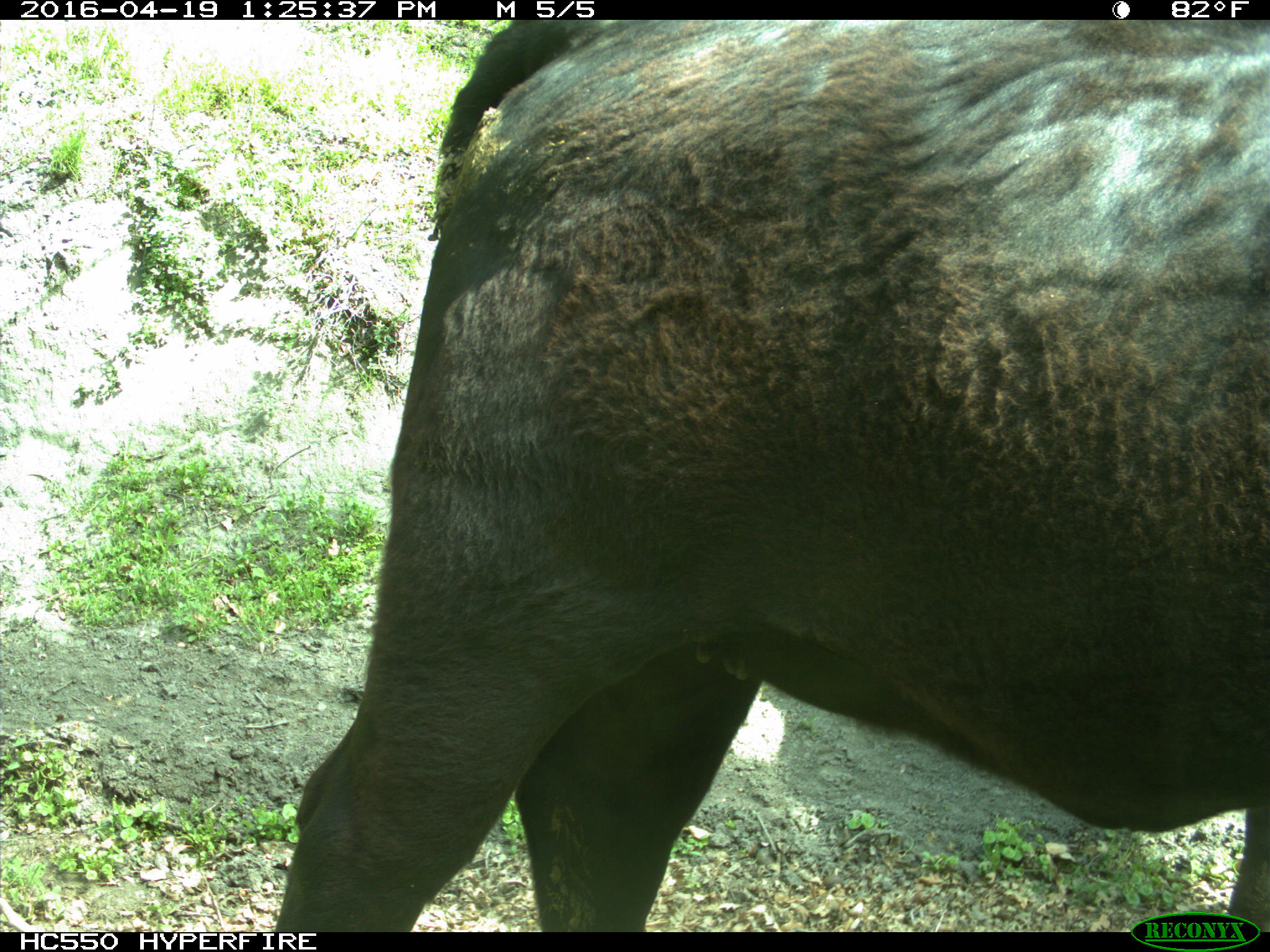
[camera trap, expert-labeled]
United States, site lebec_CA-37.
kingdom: Animalia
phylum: Chordata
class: Mammalia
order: Artiodactyla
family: Bovidae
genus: Bos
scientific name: Bos taurus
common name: domestic cow